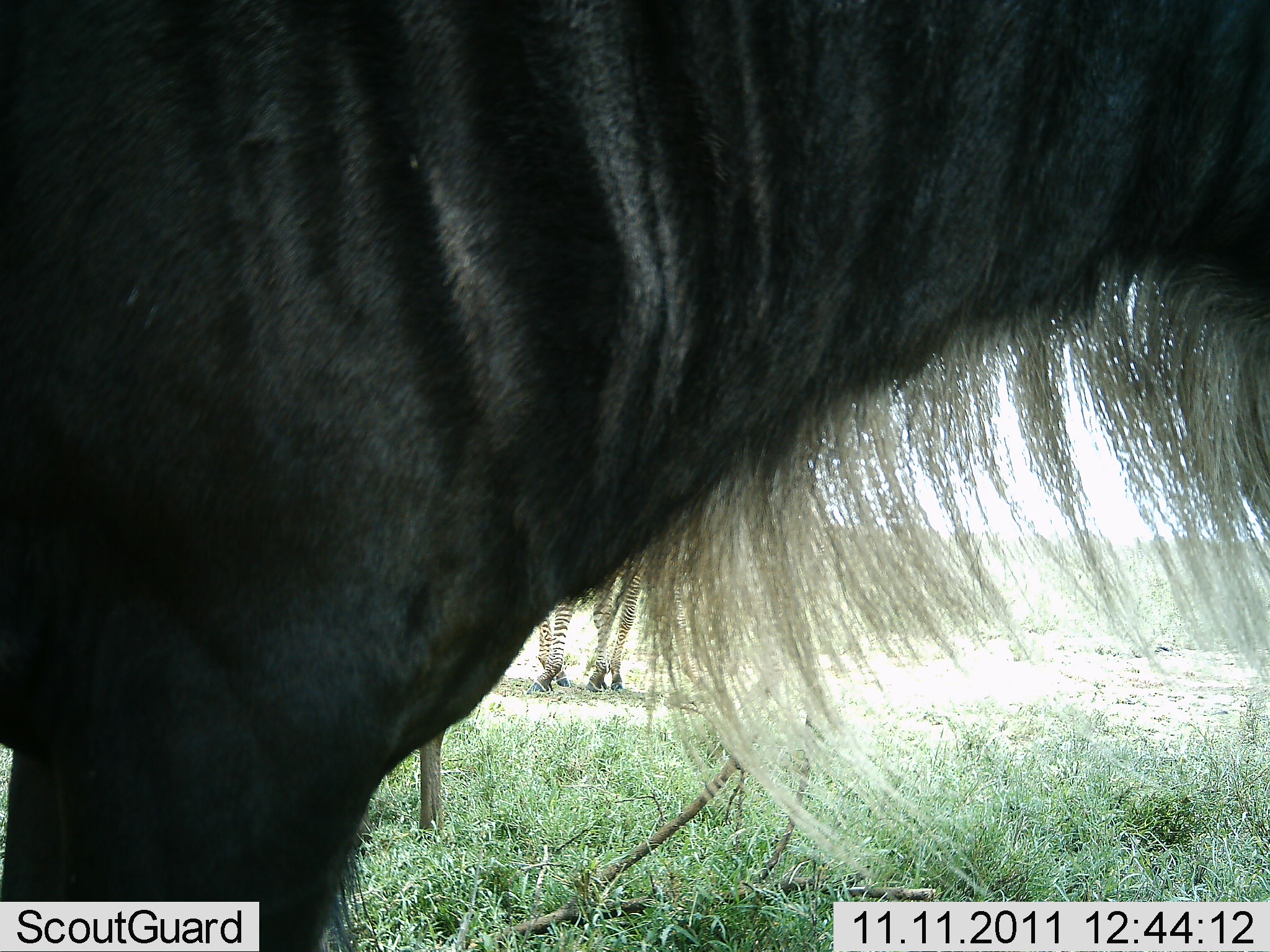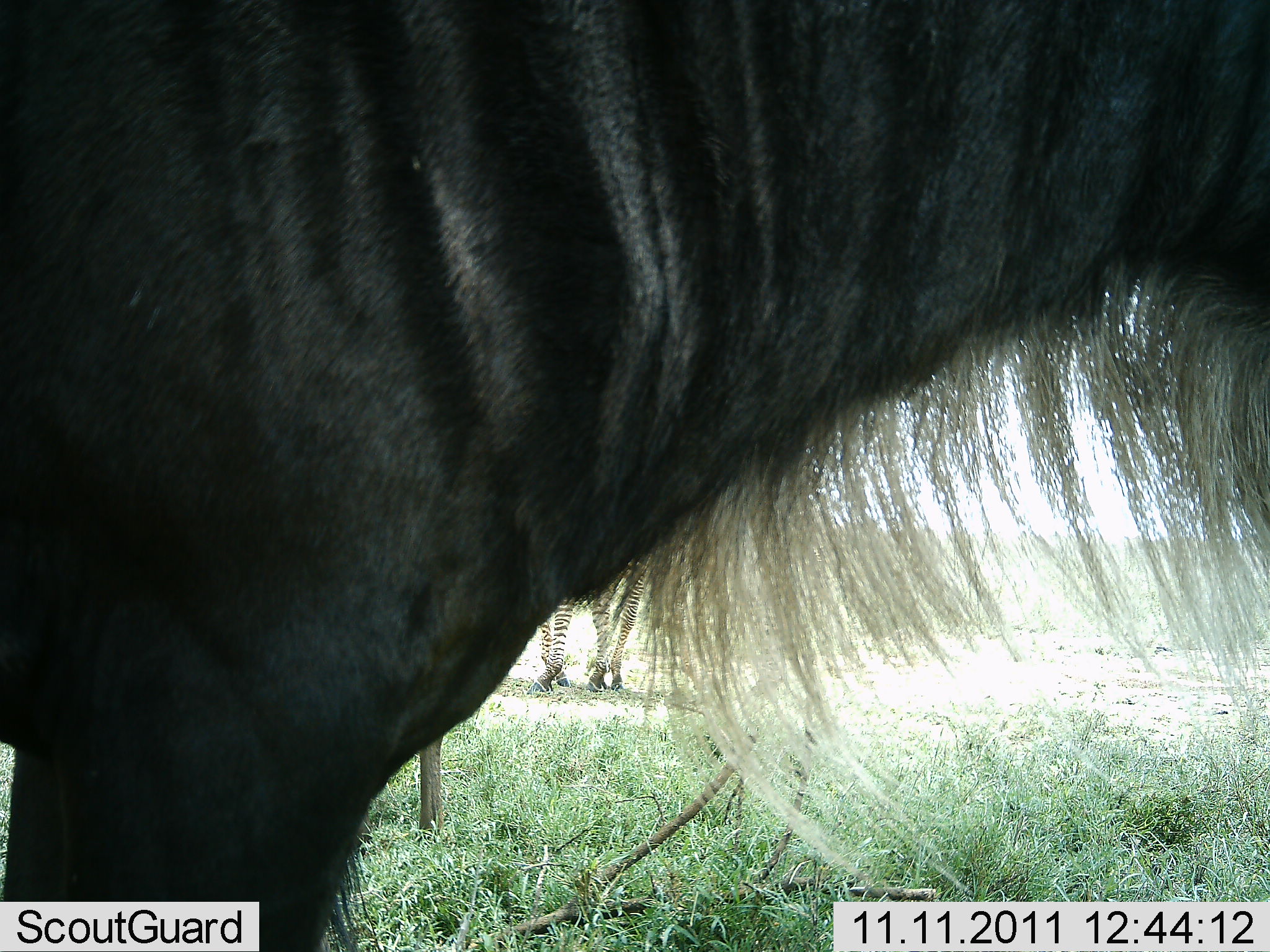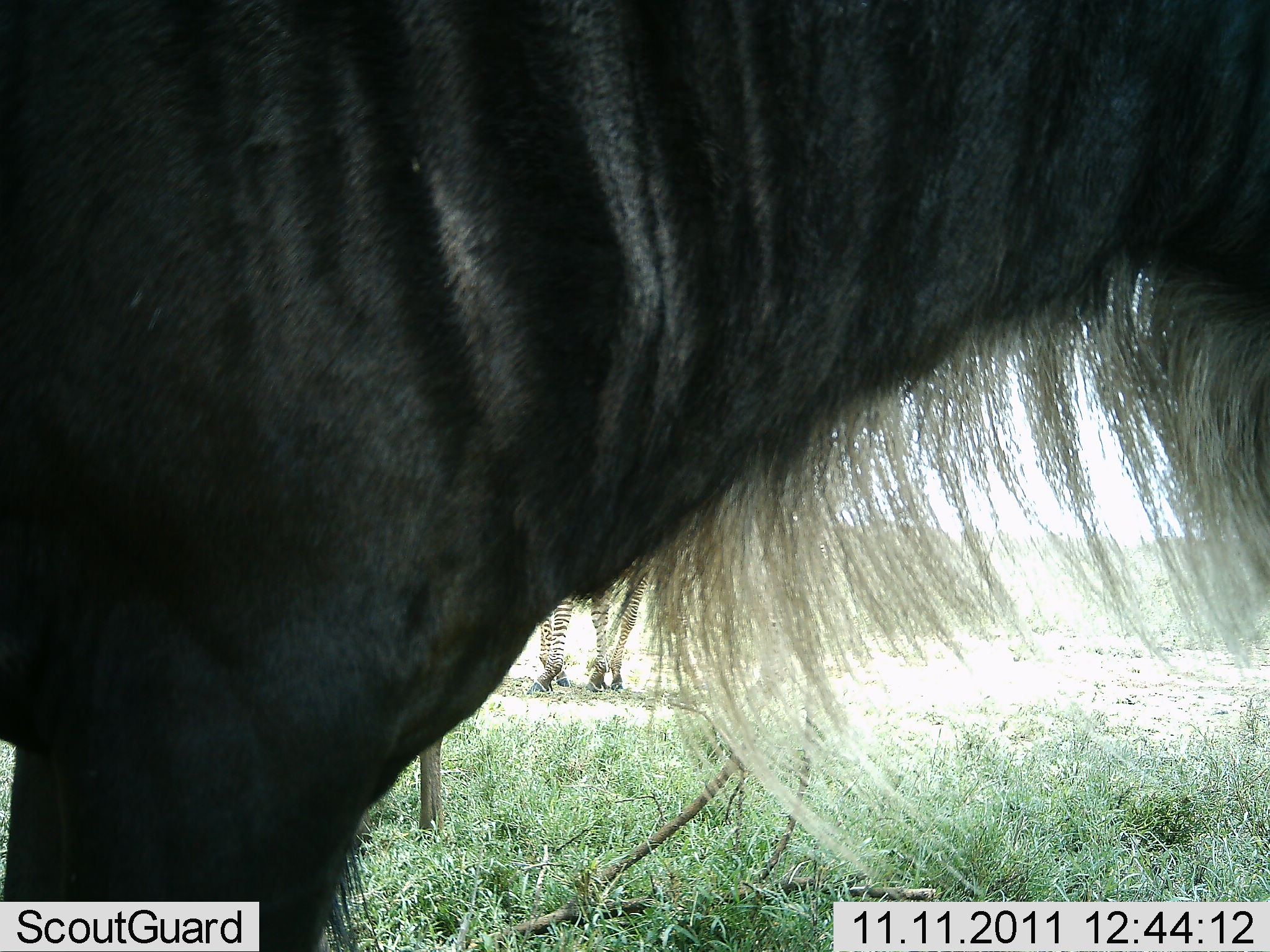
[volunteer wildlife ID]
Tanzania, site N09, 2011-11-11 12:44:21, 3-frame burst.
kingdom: Animalia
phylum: Chordata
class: Mammalia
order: Artiodactyla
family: Bovidae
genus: Connochaetes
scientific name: Connochaetes taurinus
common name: blue wildebeest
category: wildebeest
Wildebeest (blue wildebeest) (Connochaetes taurinus), count 1. Behavior (volunteer vote fractions): standing 100%, resting 0%, moving 0%, interacting 0%. Young present (vote fraction): 0%. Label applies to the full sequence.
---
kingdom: Animalia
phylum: Chordata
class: Mammalia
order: Perissodactyla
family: Equidae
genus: Equus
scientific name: Equus quagga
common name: plains zebra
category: zebra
Zebra (plains zebra) (Equus quagga), count 1. Behavior (volunteer vote fractions): standing 92%, resting 0%, moving 0%, interacting 0%. Young present (vote fraction): 0%. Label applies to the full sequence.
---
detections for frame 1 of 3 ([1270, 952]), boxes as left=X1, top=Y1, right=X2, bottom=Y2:
animal: left=0, top=1, right=1267, bottom=949; left=524, top=566, right=642, bottom=695; left=674, top=340, right=794, bottom=459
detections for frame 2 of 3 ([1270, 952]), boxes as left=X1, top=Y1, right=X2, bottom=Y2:
animal: left=0, top=1, right=1270, bottom=902; left=527, top=552, right=649, bottom=698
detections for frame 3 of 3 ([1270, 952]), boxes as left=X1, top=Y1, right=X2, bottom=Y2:
animal: left=1, top=48, right=1270, bottom=952; left=526, top=558, right=656, bottom=700